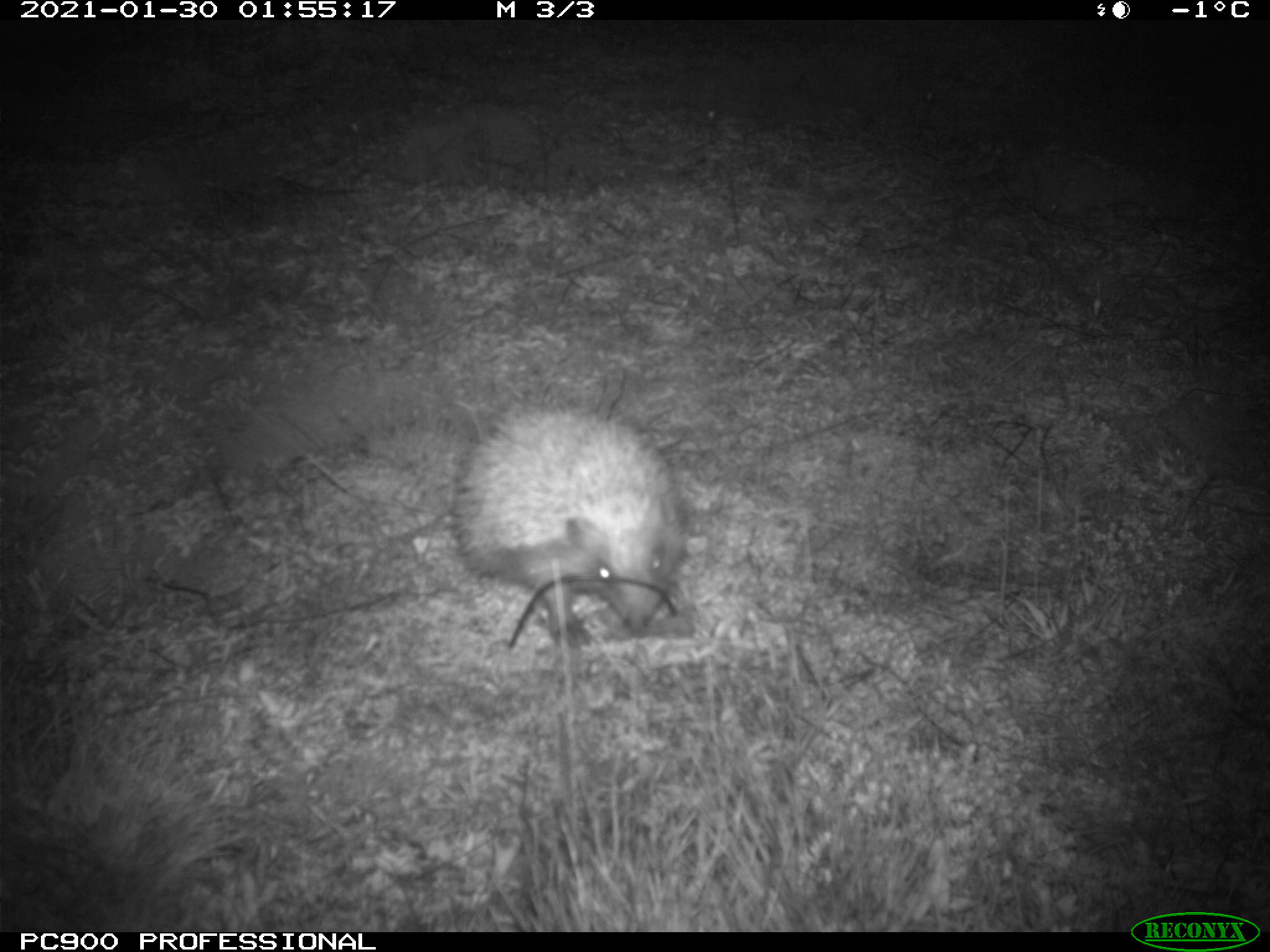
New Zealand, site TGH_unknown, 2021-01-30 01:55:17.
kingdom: Animalia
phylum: Chordata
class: Mammalia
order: Eulipotyphla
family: Erinaceidae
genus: Erinaceus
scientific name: Erinaceus europaeus europaeus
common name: european hedgehog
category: hedgehog